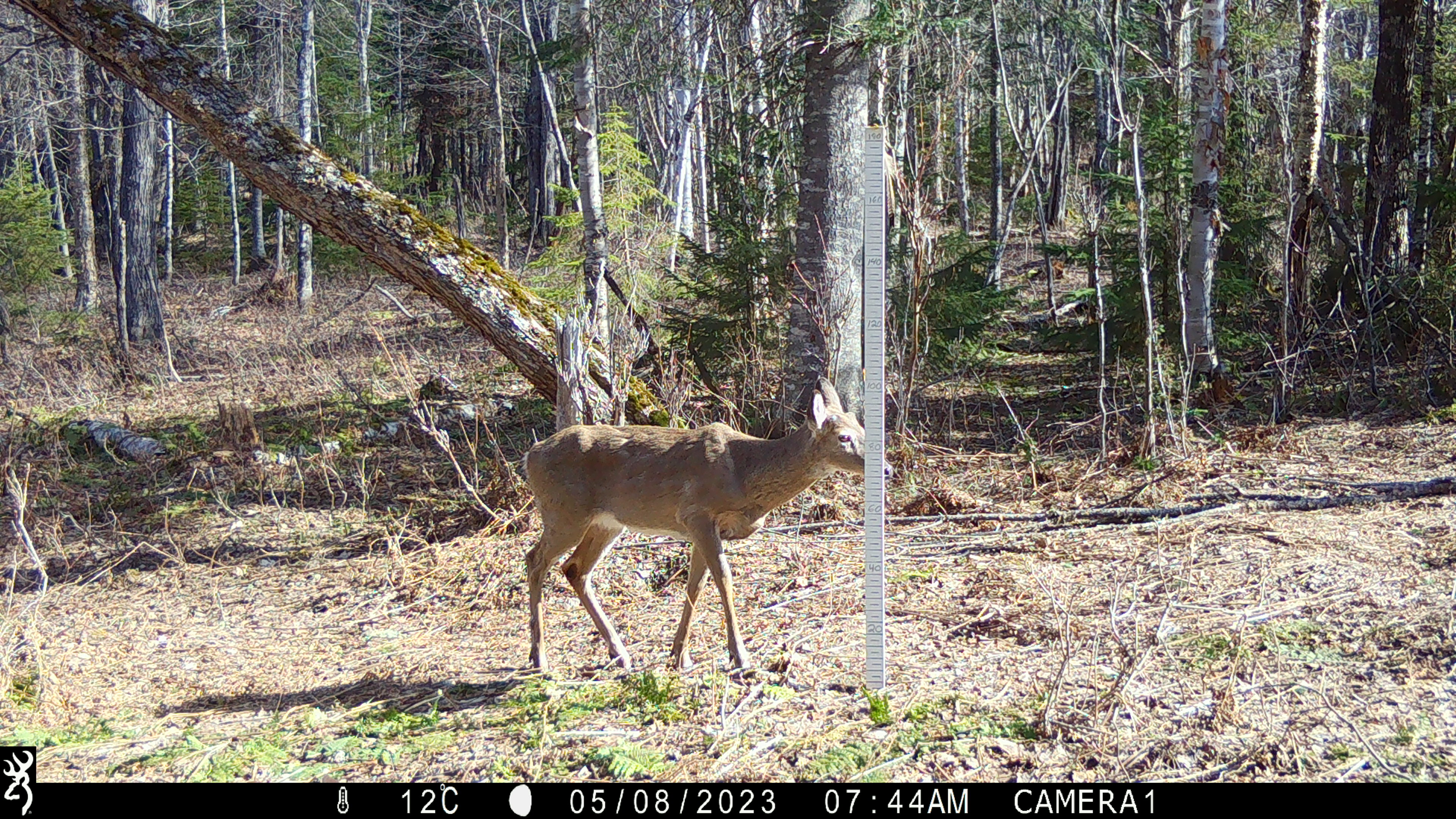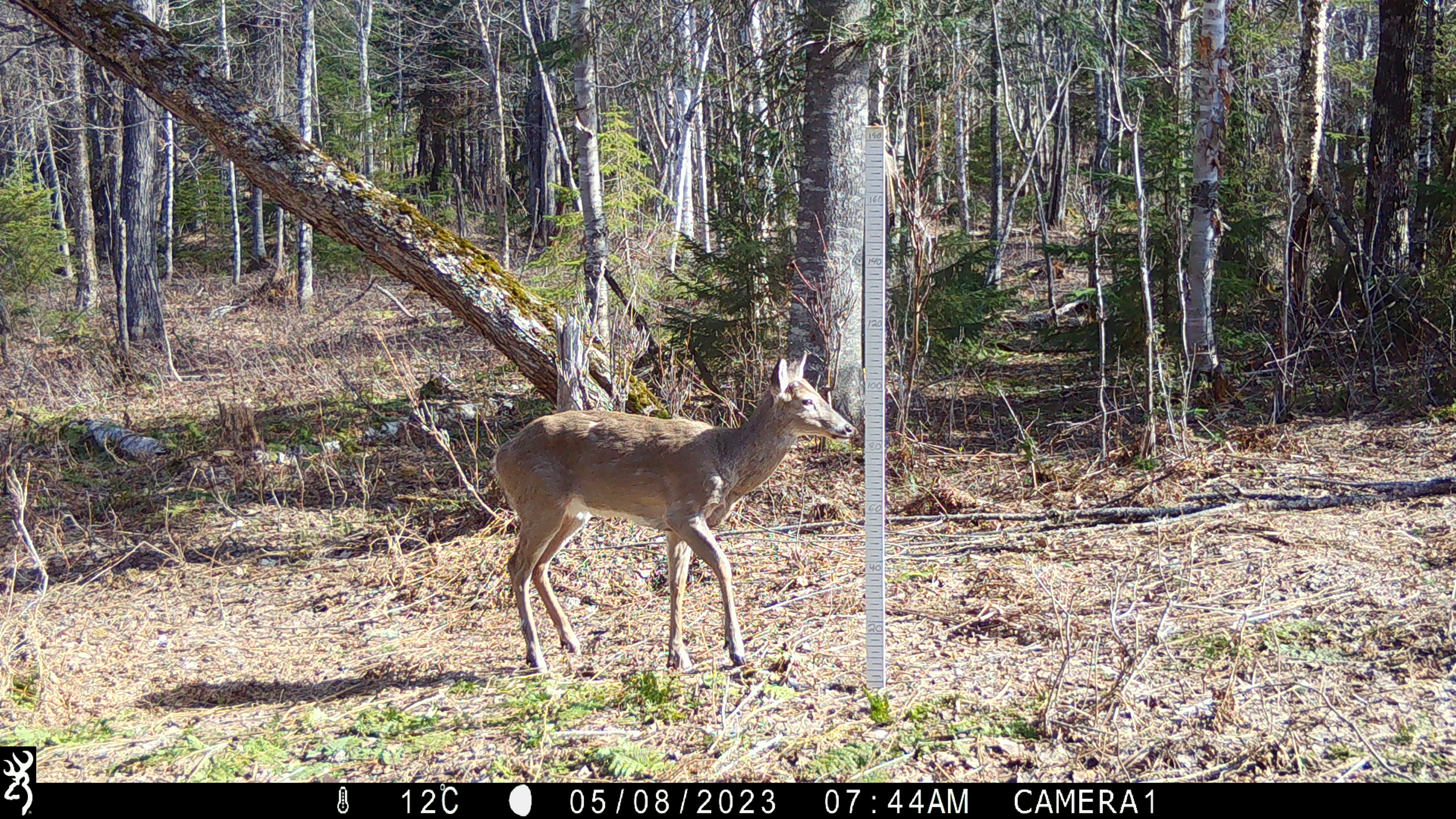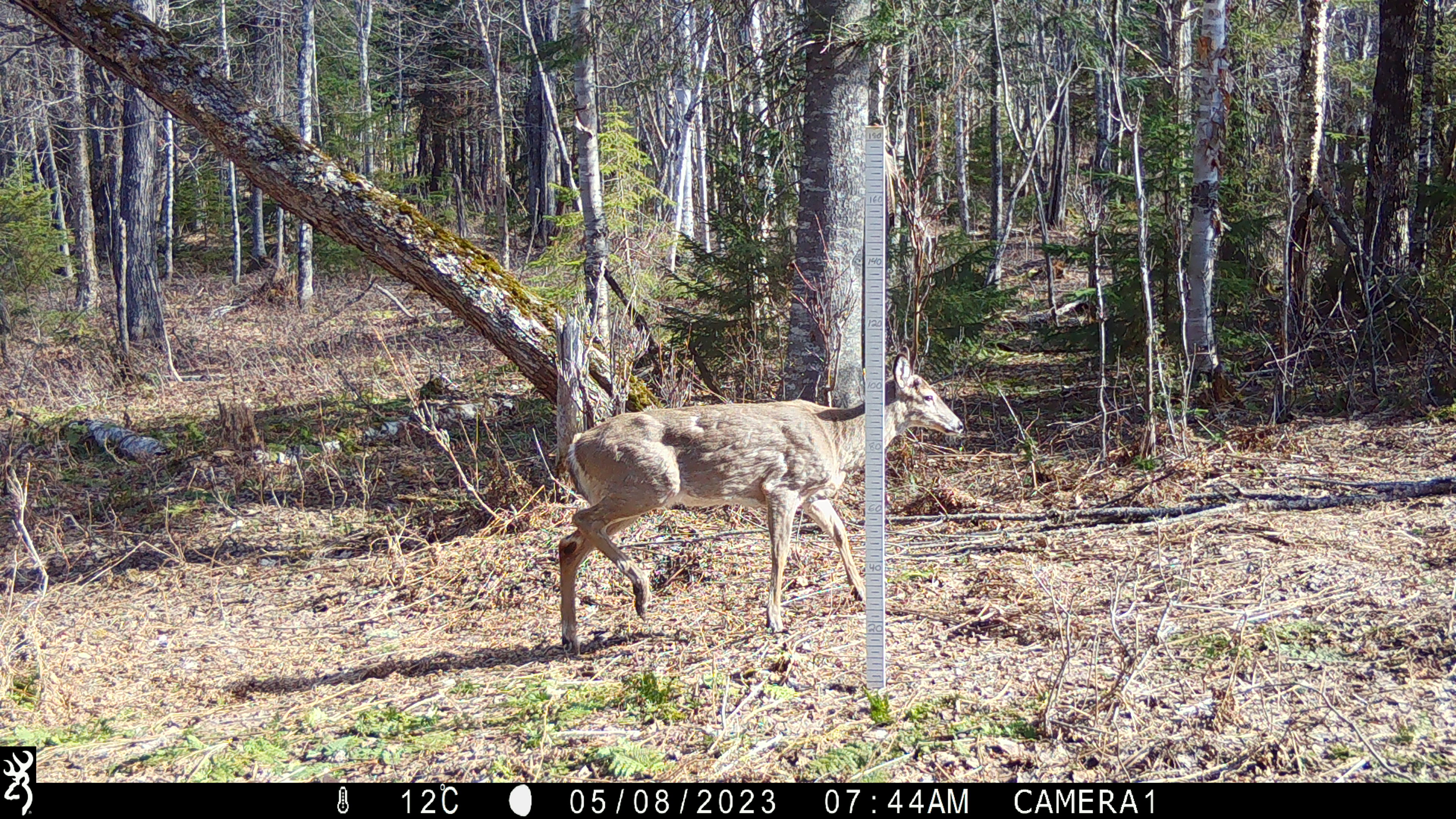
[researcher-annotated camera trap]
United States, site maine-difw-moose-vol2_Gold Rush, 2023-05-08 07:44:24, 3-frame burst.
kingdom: Animalia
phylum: Chordata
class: Mammalia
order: Artiodactyla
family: Cervidae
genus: Odocoileus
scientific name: Odocoileus virginianus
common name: white-tailed deer